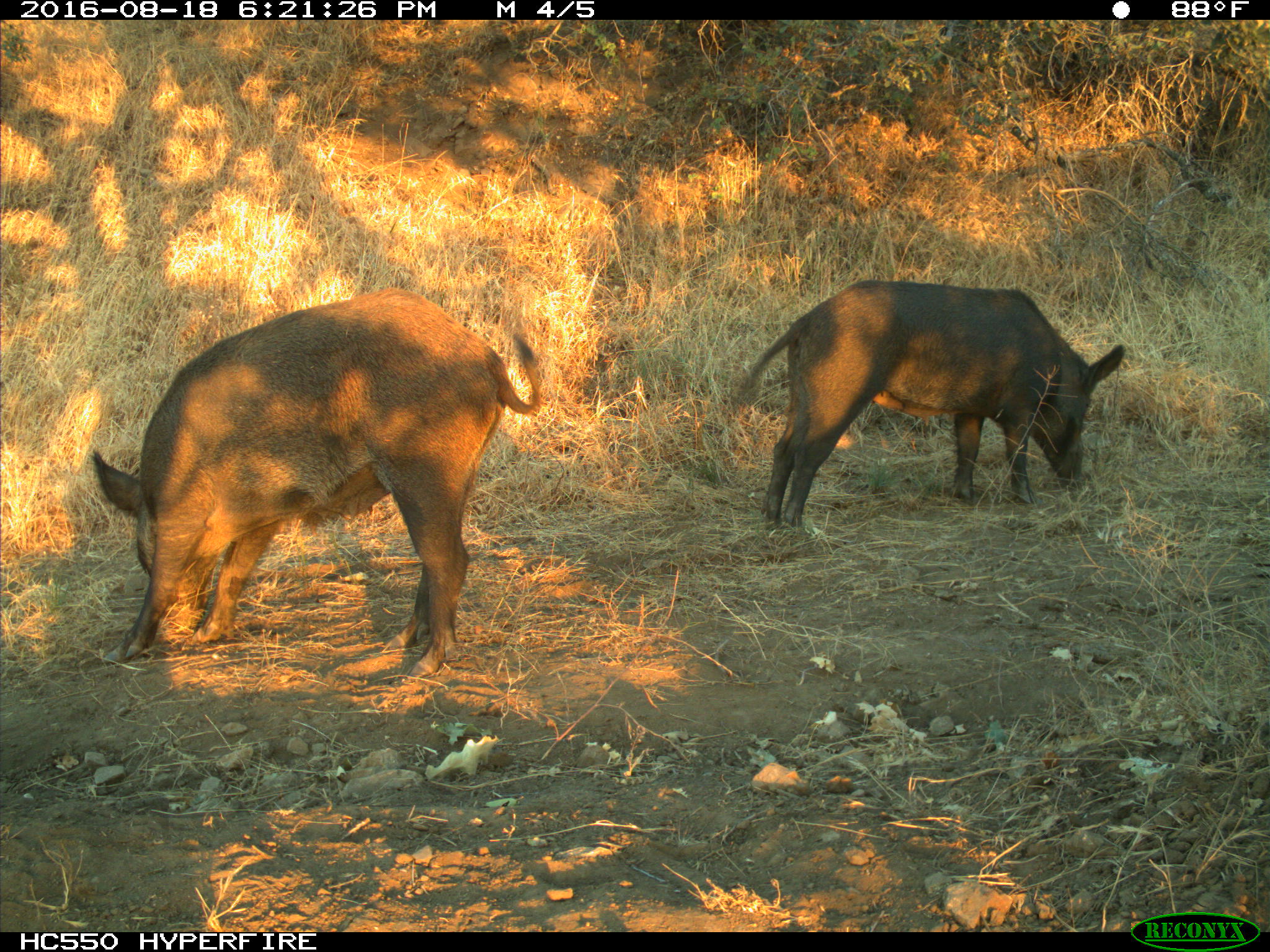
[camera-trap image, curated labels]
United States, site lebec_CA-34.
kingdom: Animalia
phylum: Chordata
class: Mammalia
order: Artiodactyla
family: Suidae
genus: Sus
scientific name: Sus scrofa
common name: wild boar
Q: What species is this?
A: Sus scrofa (wild boar).